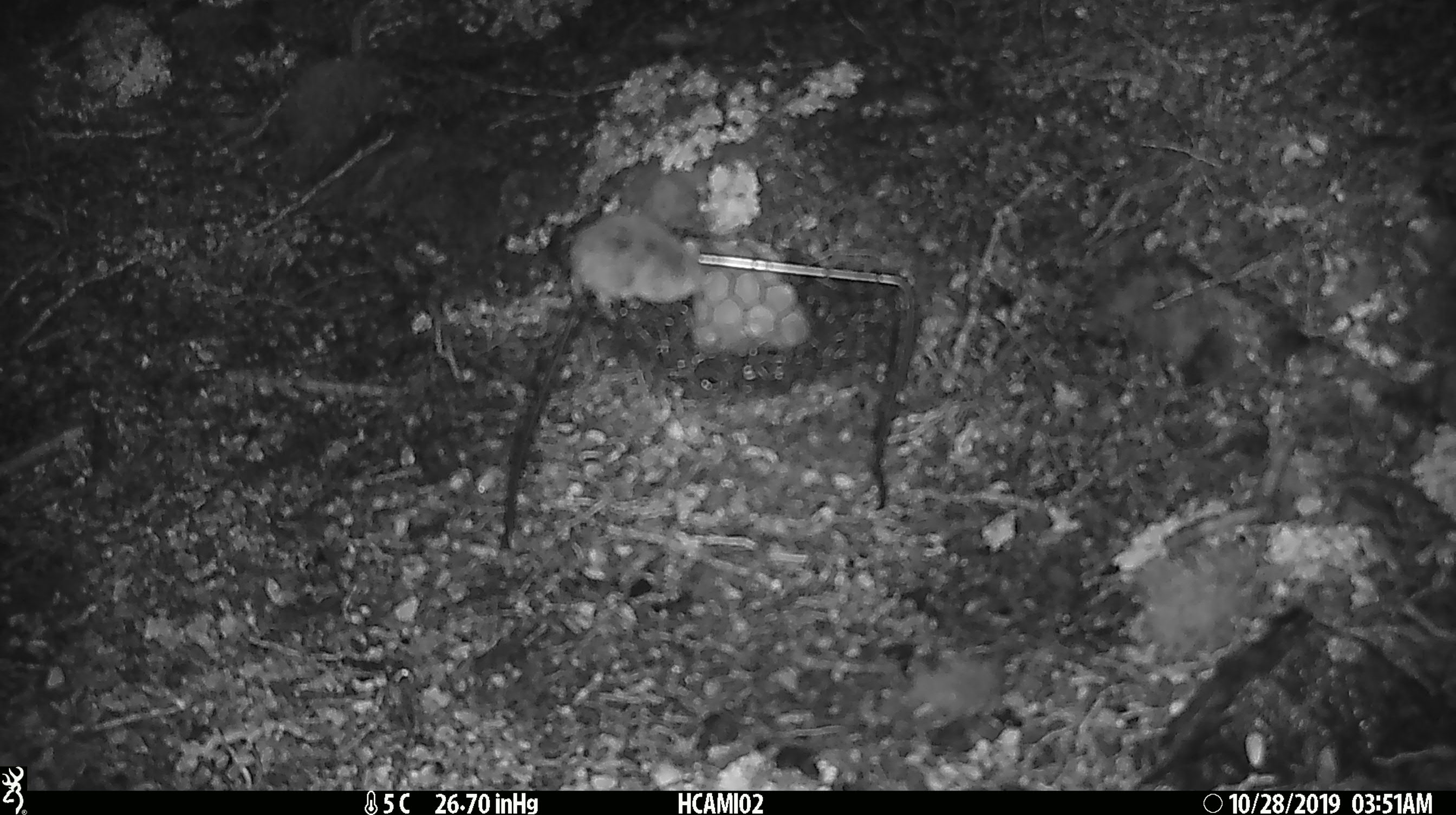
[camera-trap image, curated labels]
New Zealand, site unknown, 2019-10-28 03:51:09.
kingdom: Animalia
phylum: Chordata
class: Mammalia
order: Rodentia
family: Muridae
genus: Mus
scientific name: Mus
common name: mouse